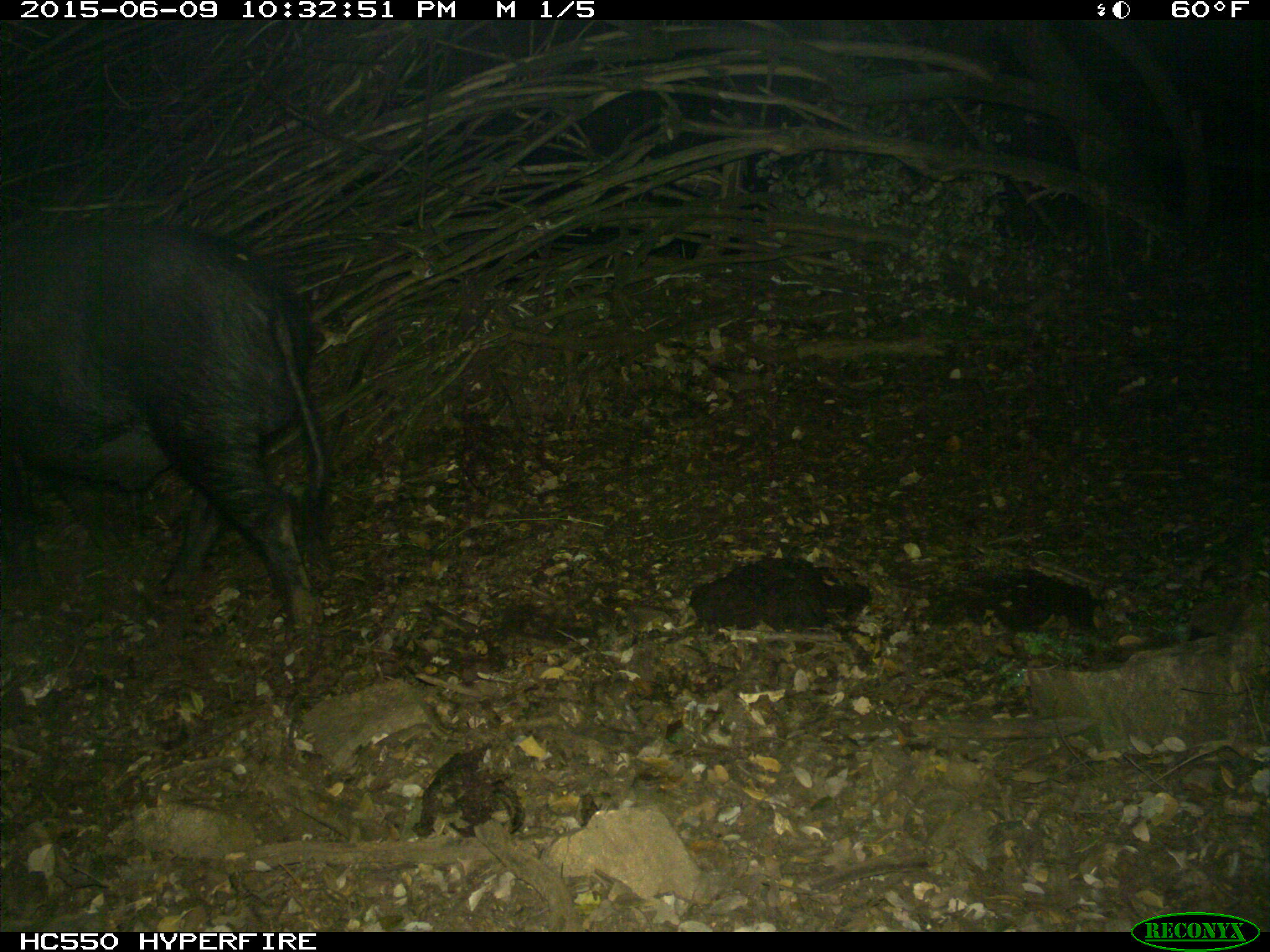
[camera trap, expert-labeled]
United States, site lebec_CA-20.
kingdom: Animalia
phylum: Chordata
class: Mammalia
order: Artiodactyla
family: Suidae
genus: Sus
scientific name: Sus scrofa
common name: wild boar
Sus scrofa (wild boar).